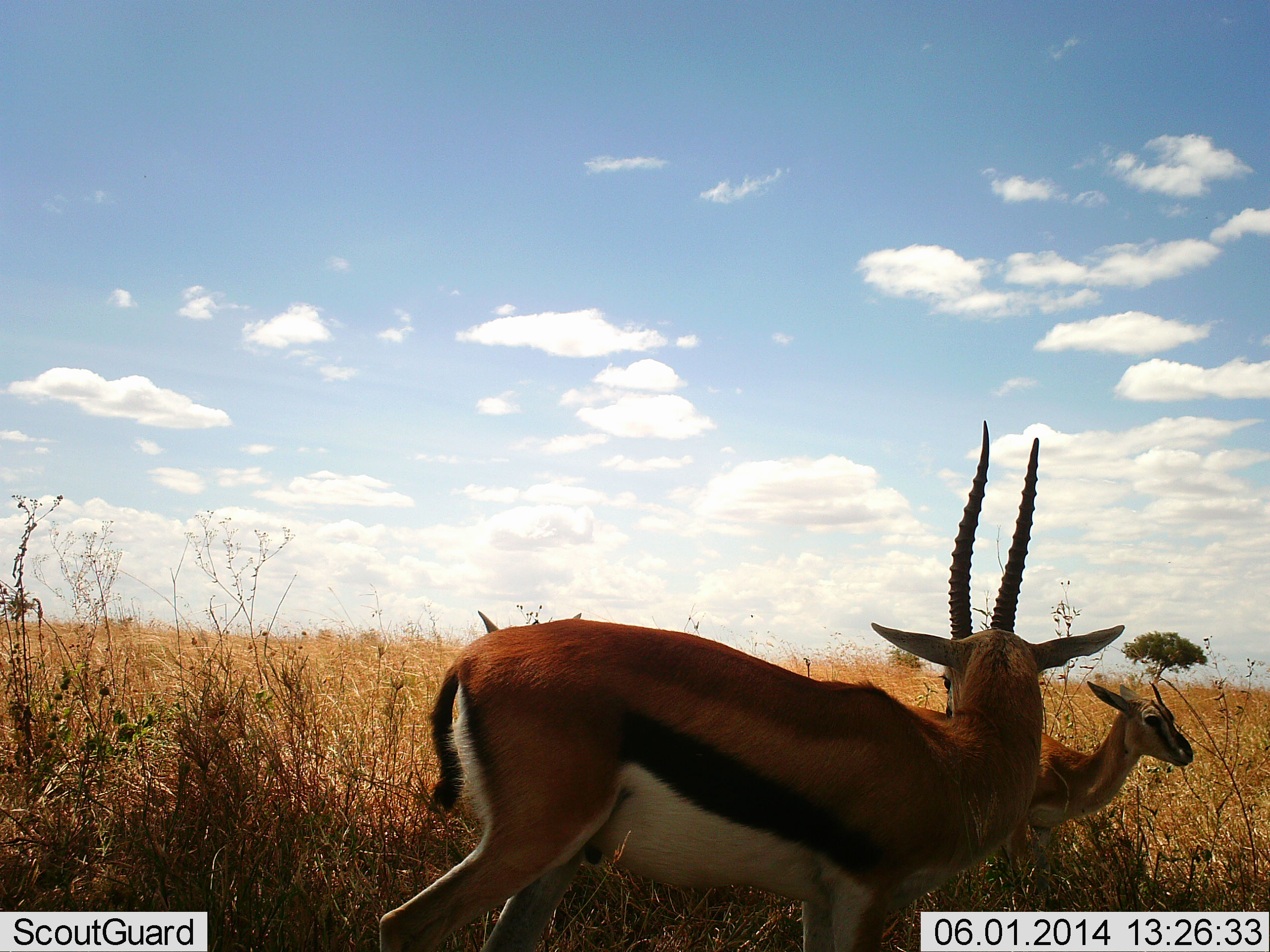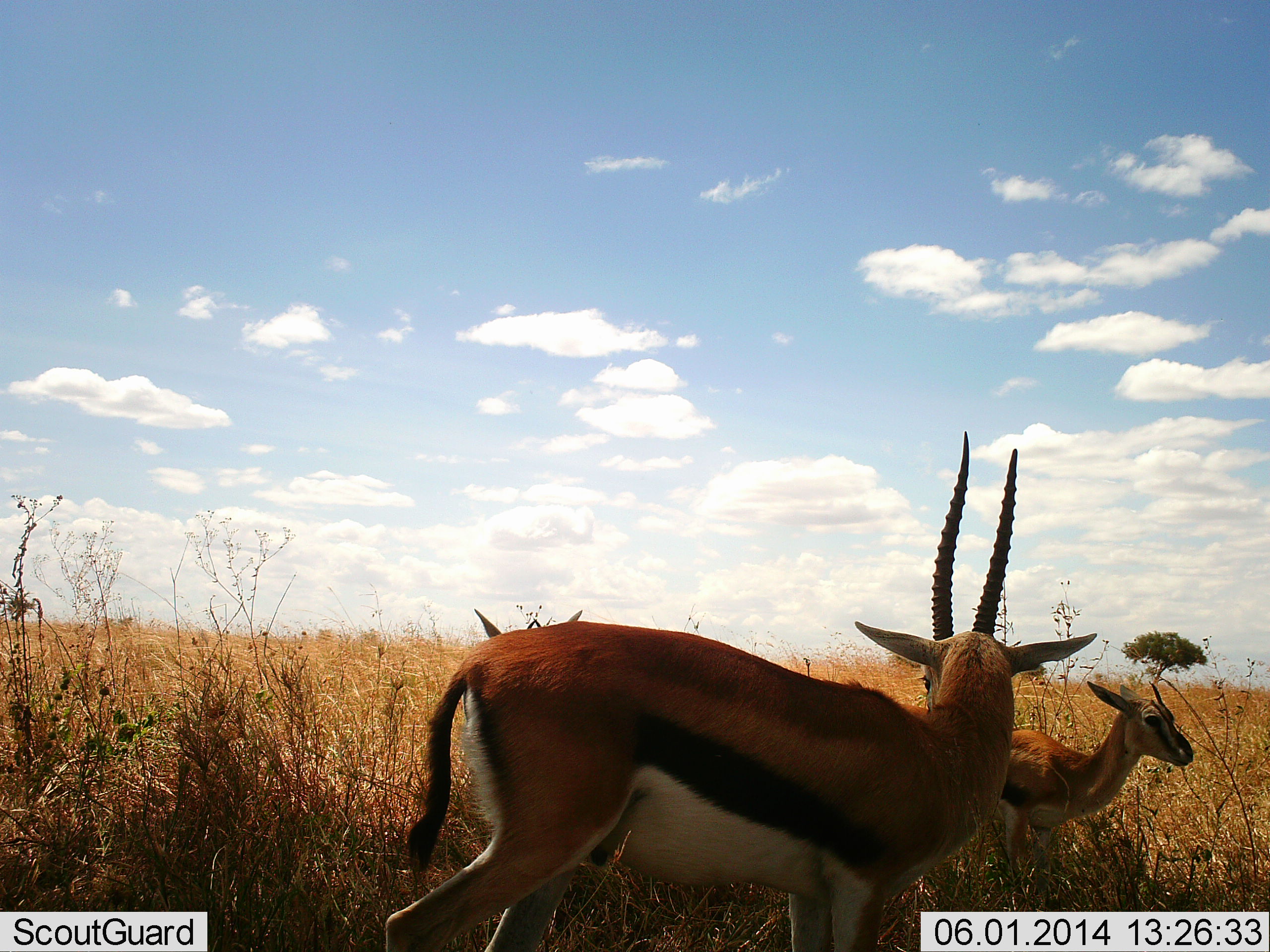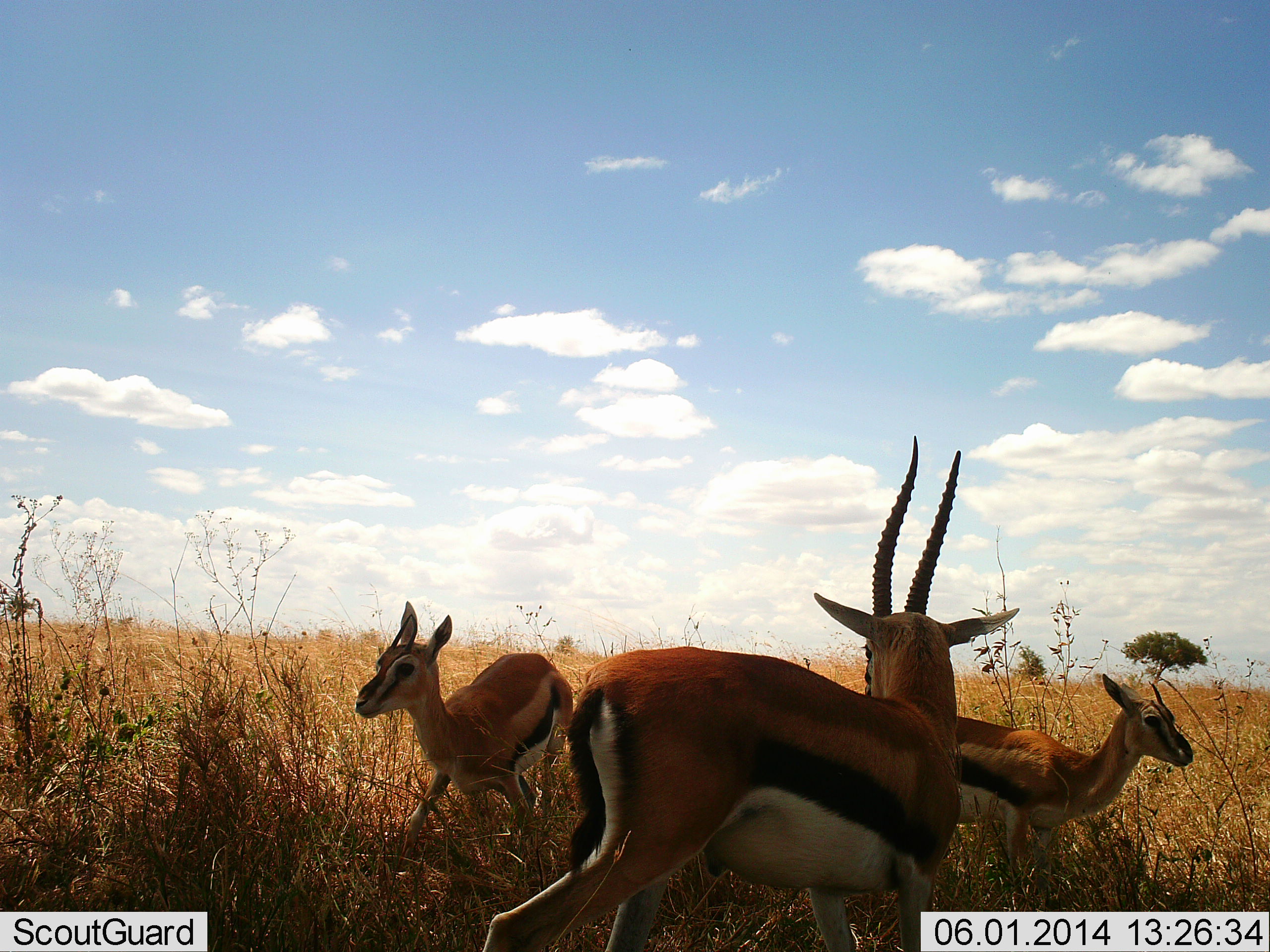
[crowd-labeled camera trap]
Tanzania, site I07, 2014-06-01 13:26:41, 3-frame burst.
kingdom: Animalia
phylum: Chordata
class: Mammalia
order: Artiodactyla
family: Bovidae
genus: Eudorcas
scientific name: Eudorcas thomsonii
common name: thomson's gazelle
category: gazellethomsons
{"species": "gazellethomsons (thomson's gazelle) (Eudorcas thomsonii)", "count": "3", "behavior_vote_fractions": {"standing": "100%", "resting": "0%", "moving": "30%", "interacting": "20%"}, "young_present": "50%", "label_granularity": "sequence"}